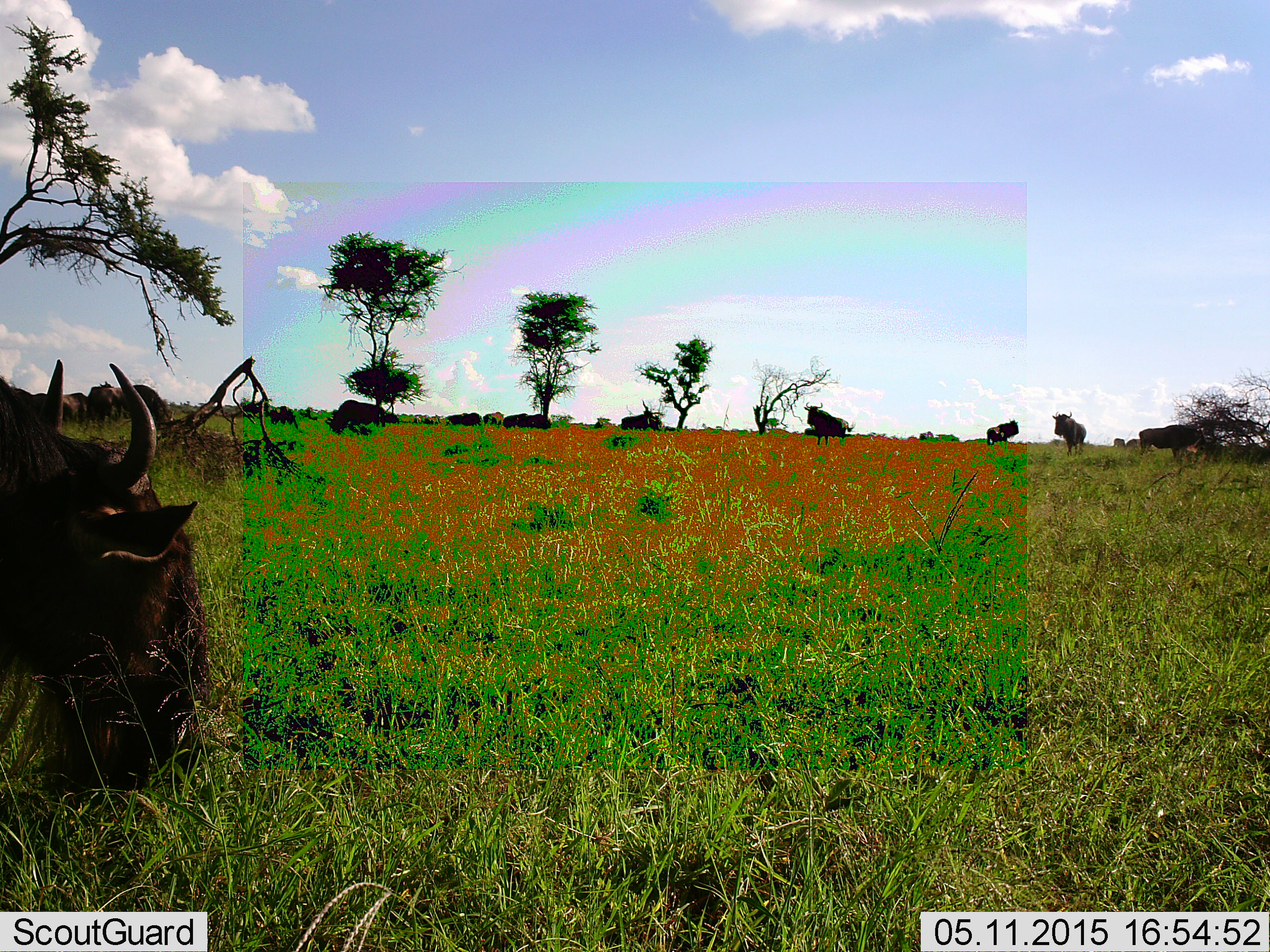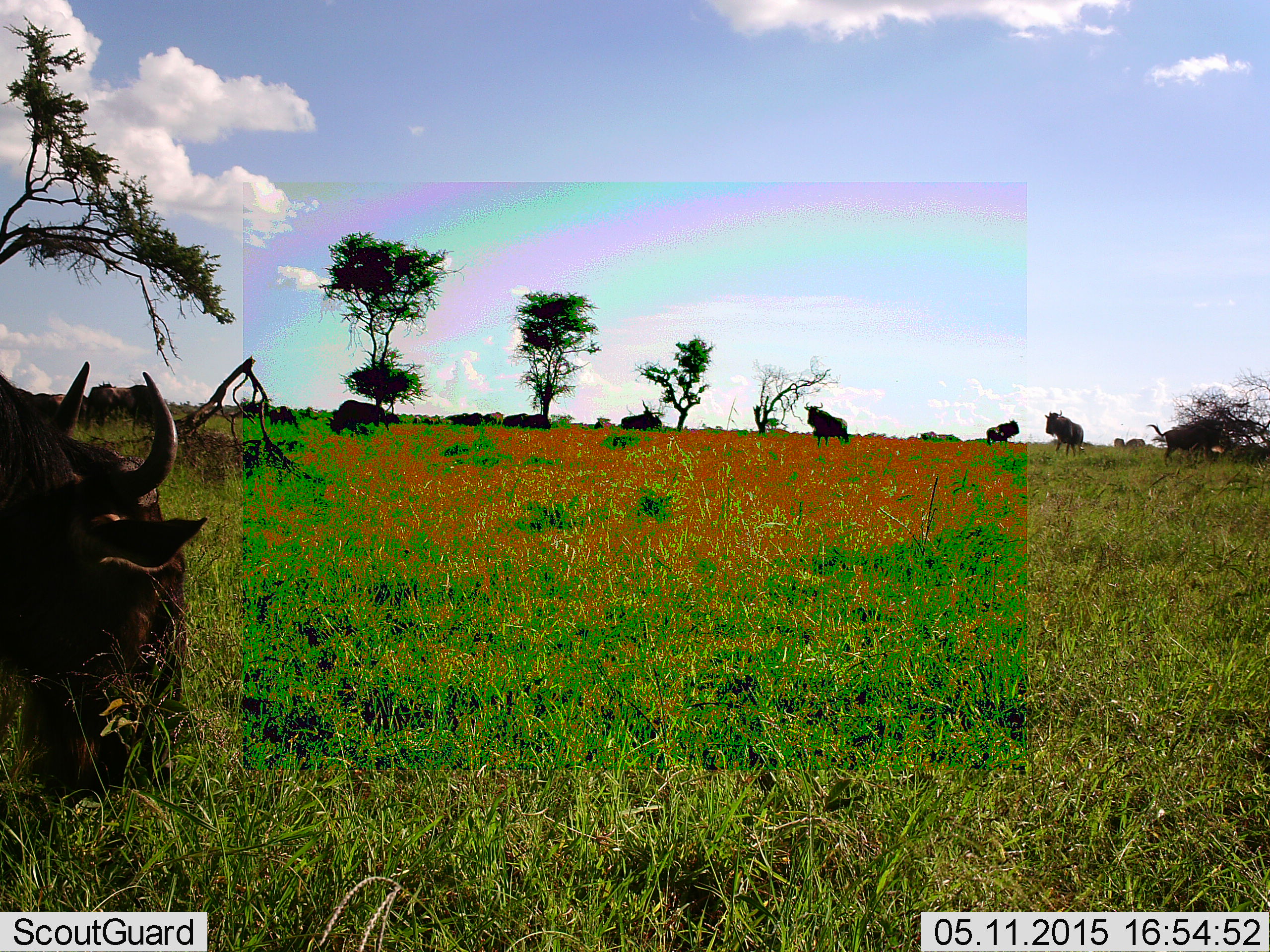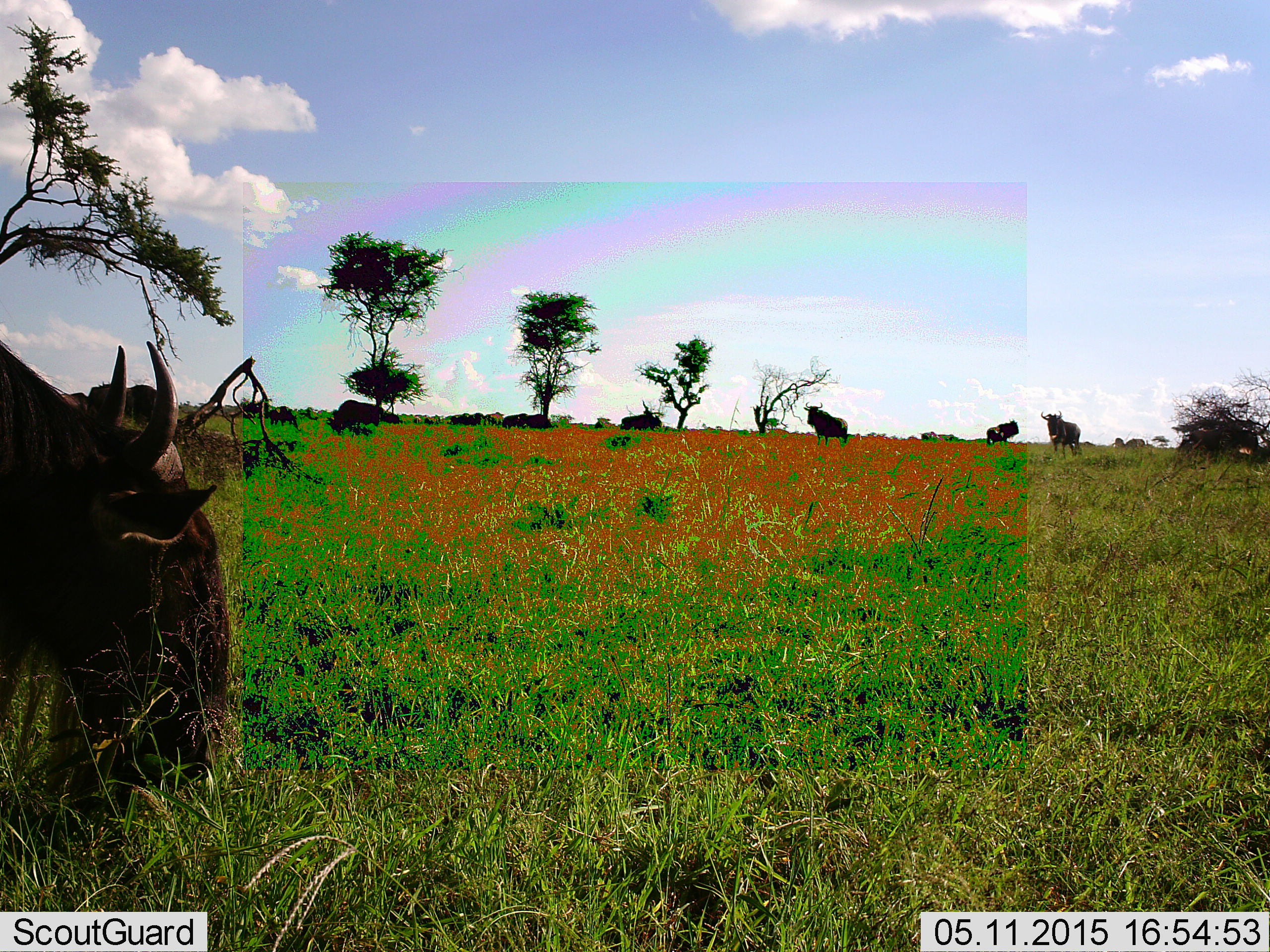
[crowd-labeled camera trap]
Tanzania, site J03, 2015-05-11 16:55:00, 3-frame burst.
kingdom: Animalia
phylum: Chordata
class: Mammalia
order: Artiodactyla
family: Bovidae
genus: Connochaetes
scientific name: Connochaetes taurinus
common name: blue wildebeest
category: wildebeest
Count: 11-50.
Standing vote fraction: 70%.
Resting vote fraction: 20%.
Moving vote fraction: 70%.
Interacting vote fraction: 0%.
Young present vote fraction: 0%.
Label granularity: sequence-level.